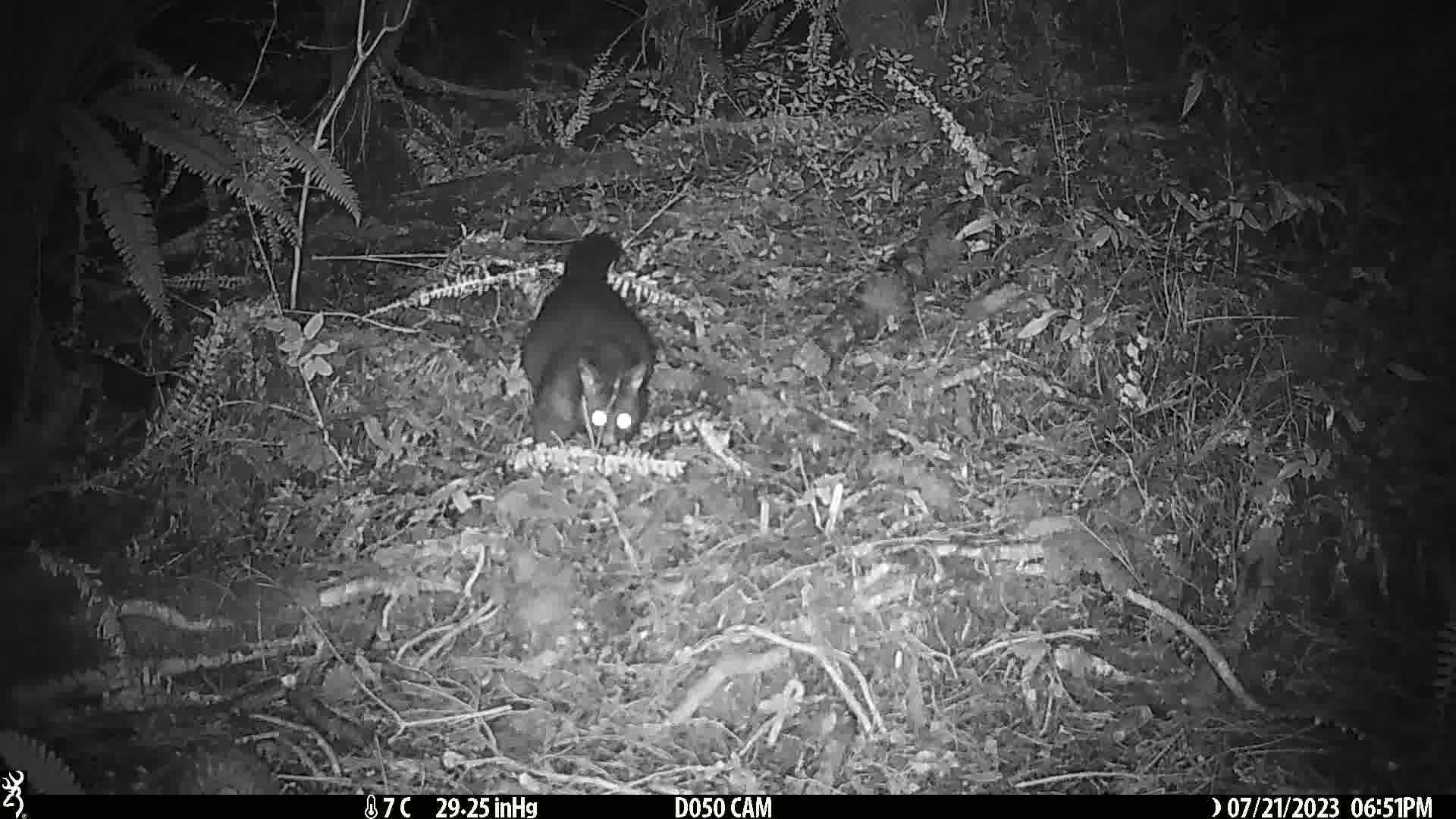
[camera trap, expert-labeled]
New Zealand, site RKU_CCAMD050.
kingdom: Animalia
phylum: Chordata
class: Mammalia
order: Diprotodontia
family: Phalangeridae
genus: Trichosurus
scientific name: Trichosurus vulpecula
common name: common brushtail possum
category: possum